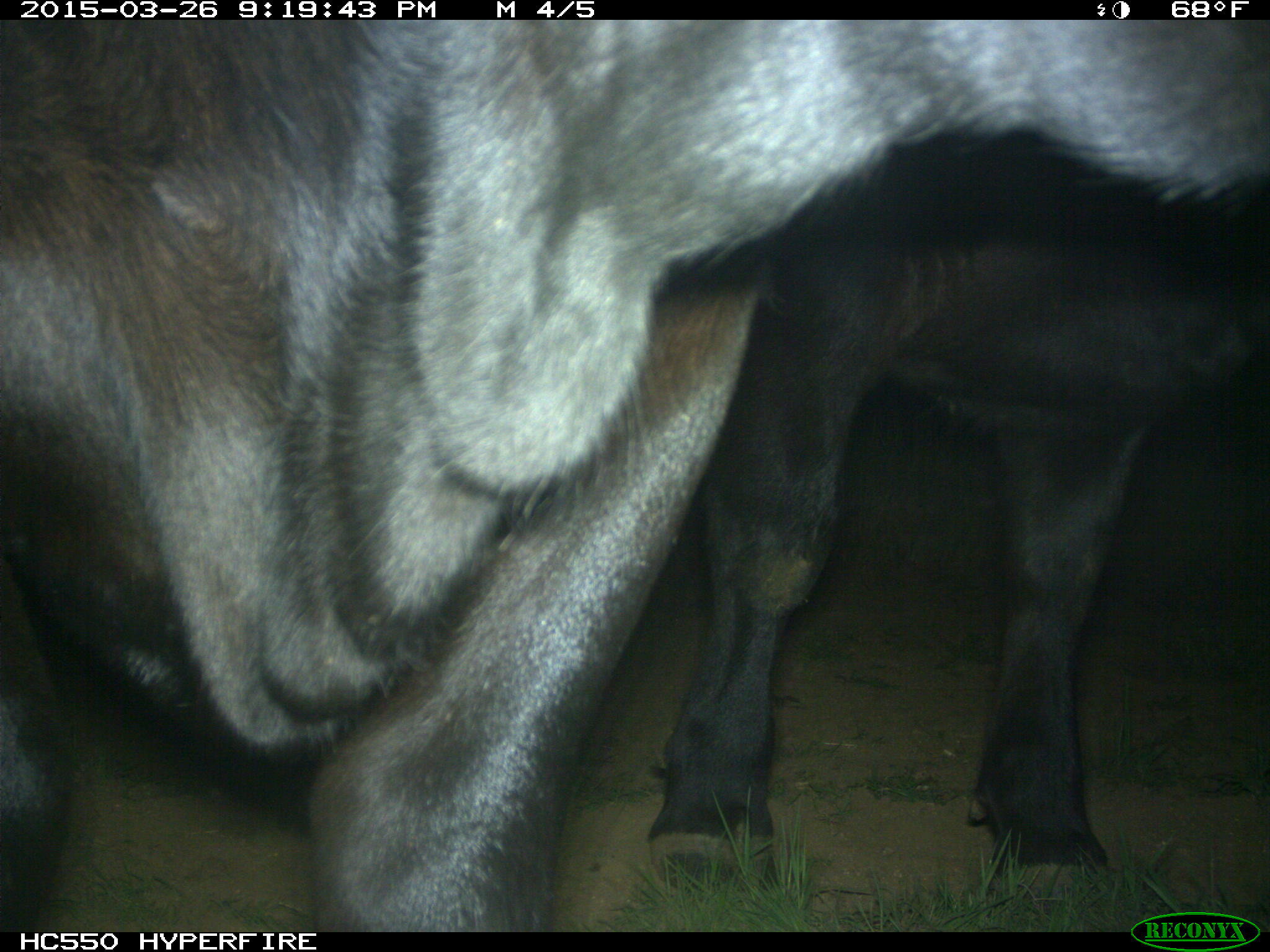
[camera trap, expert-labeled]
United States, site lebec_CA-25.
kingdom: Animalia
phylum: Chordata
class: Mammalia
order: Artiodactyla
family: Bovidae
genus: Bos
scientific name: Bos taurus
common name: domestic cow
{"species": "Bos taurus (domestic cow)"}